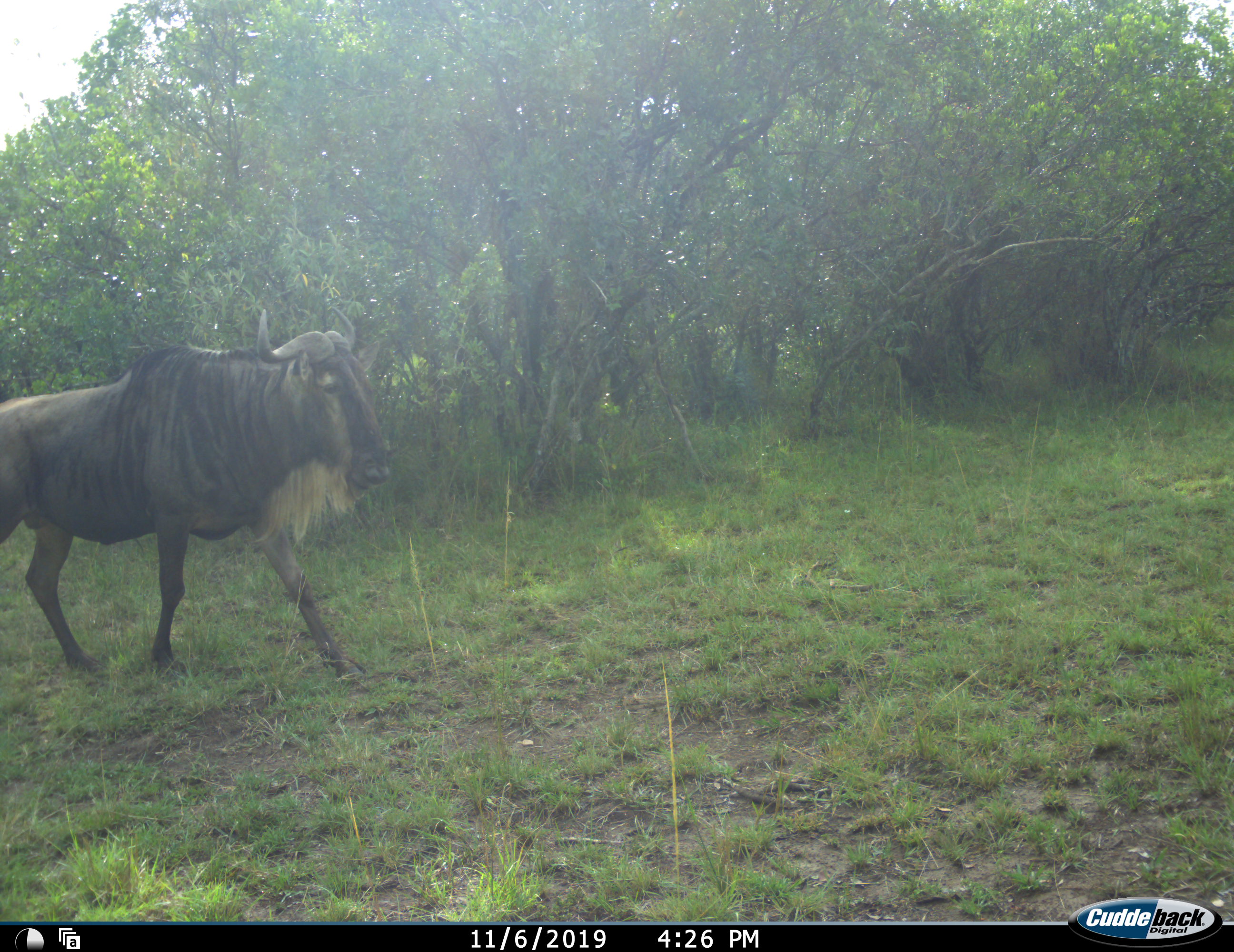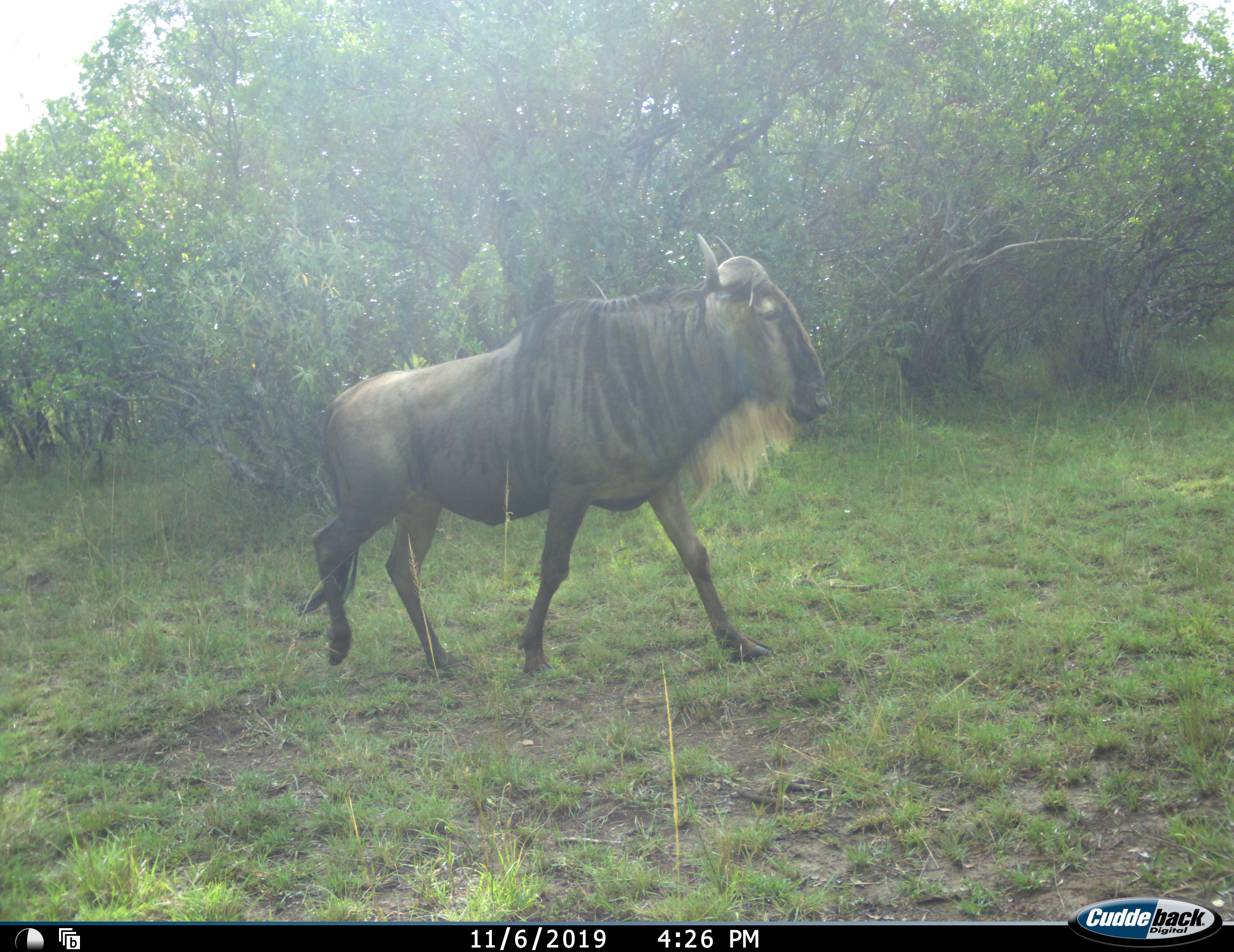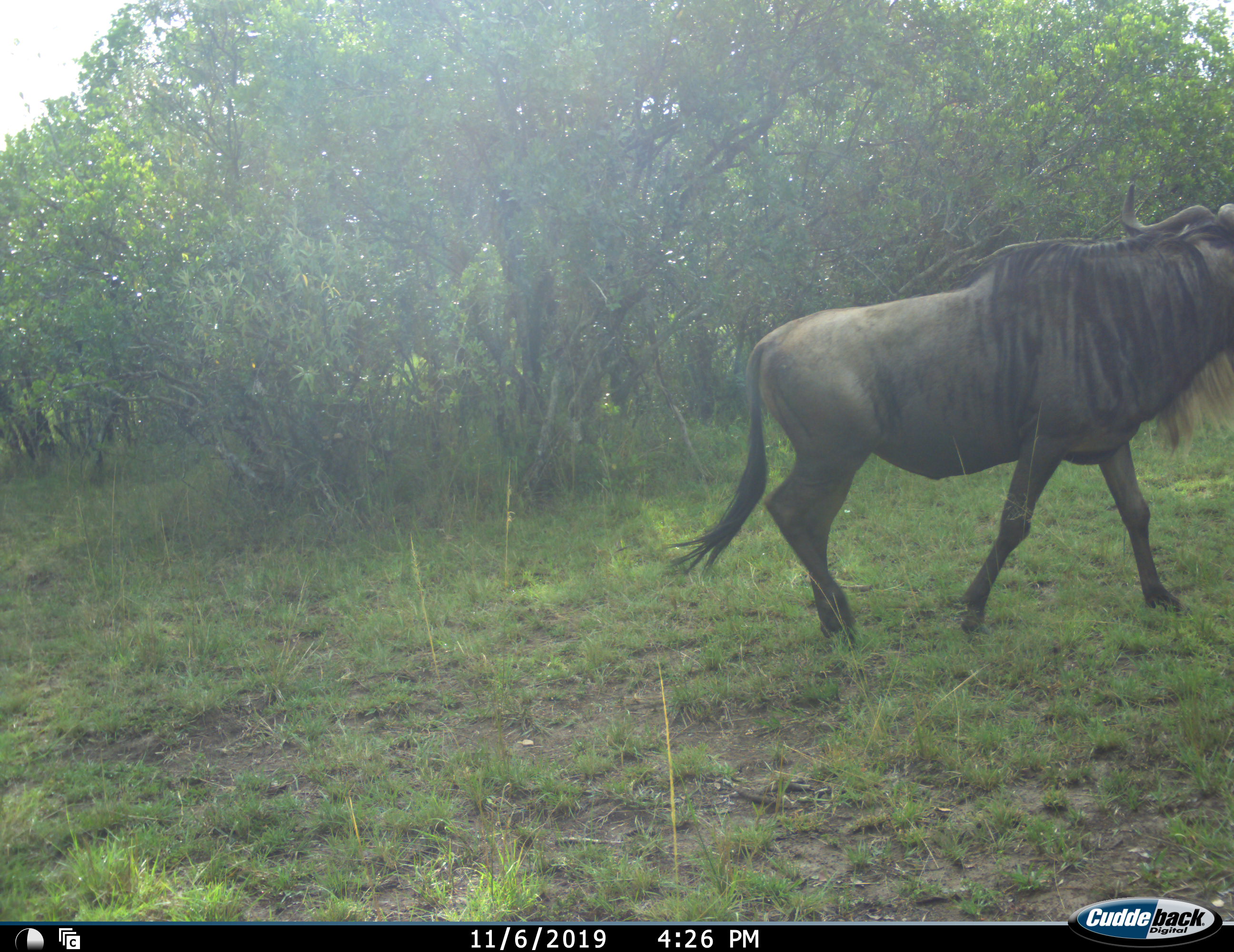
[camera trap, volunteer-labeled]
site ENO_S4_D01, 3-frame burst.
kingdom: Animalia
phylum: Chordata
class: Mammalia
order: Artiodactyla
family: Bovidae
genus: Connochaetes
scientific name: Connochaetes taurinus taurinus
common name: blue wildebeest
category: wildebeestblue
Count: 1.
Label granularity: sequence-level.